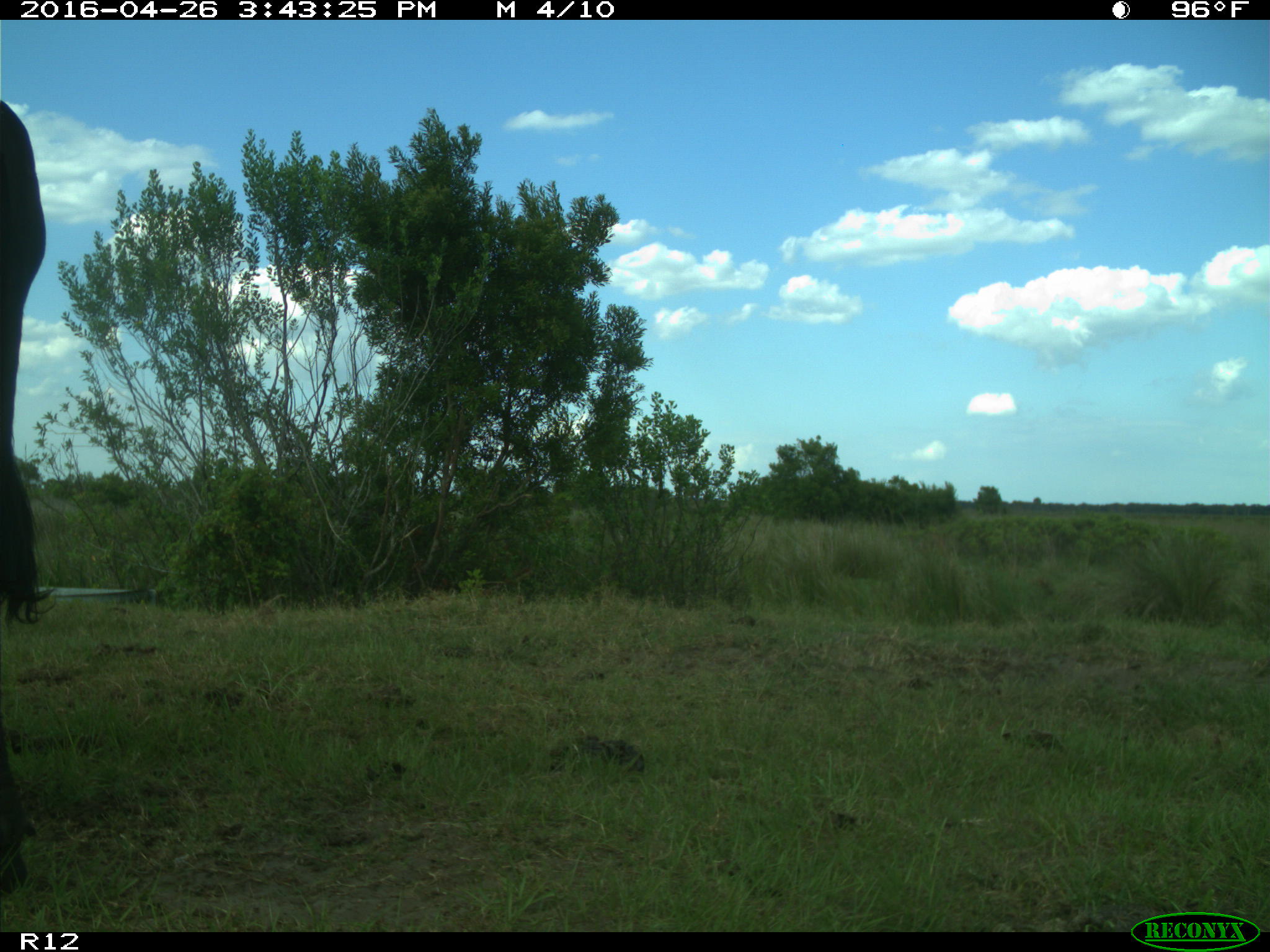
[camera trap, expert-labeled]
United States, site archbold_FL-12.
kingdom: Animalia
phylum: Chordata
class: Mammalia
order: Artiodactyla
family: Bovidae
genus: Bos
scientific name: Bos taurus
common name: domestic cow